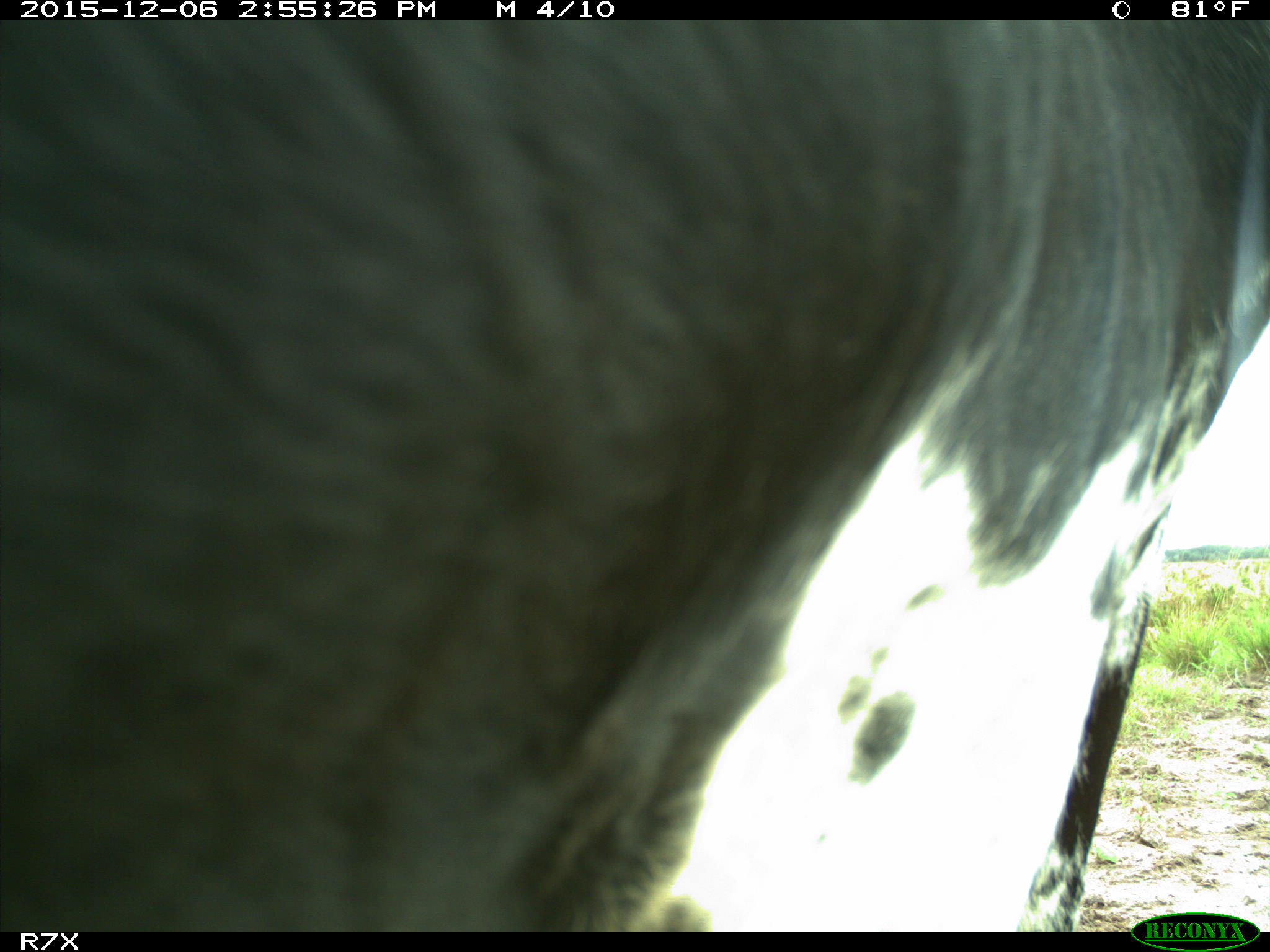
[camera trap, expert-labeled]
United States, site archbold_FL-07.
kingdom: Animalia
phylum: Chordata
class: Mammalia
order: Artiodactyla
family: Bovidae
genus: Bos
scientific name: Bos taurus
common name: domestic cow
Bos taurus (domestic cow).